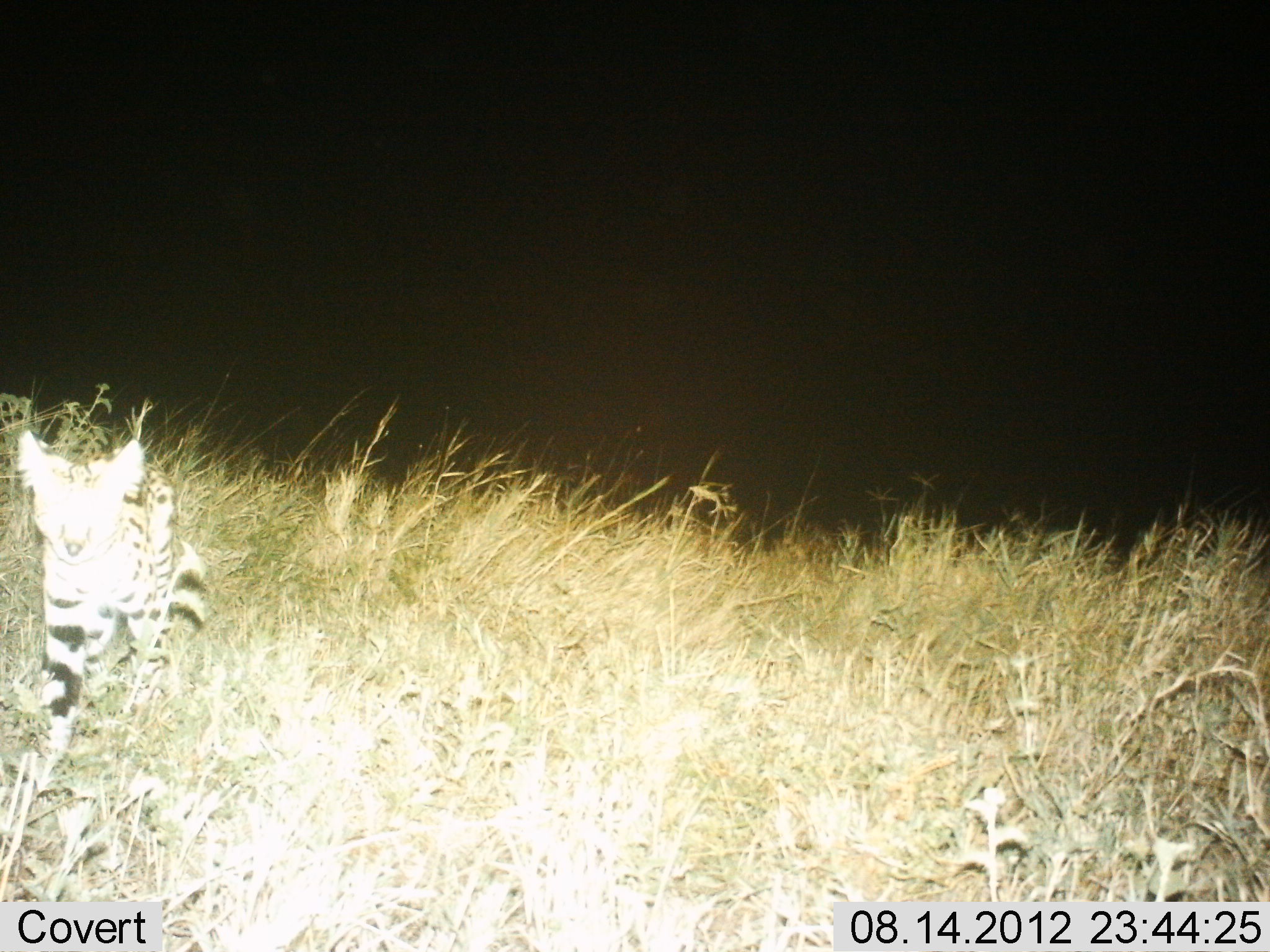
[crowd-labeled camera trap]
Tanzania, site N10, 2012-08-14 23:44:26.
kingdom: Animalia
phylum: Chordata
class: Mammalia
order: Carnivora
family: Felidae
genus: Leptailurus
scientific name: Leptailurus serval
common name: serval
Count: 1.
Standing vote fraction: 22%.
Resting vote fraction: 0%.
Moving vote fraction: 67%.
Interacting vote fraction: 11%.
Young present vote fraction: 0%.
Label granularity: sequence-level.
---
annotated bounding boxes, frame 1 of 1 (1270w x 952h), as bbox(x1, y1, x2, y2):
animal: bbox(15, 429, 208, 775)